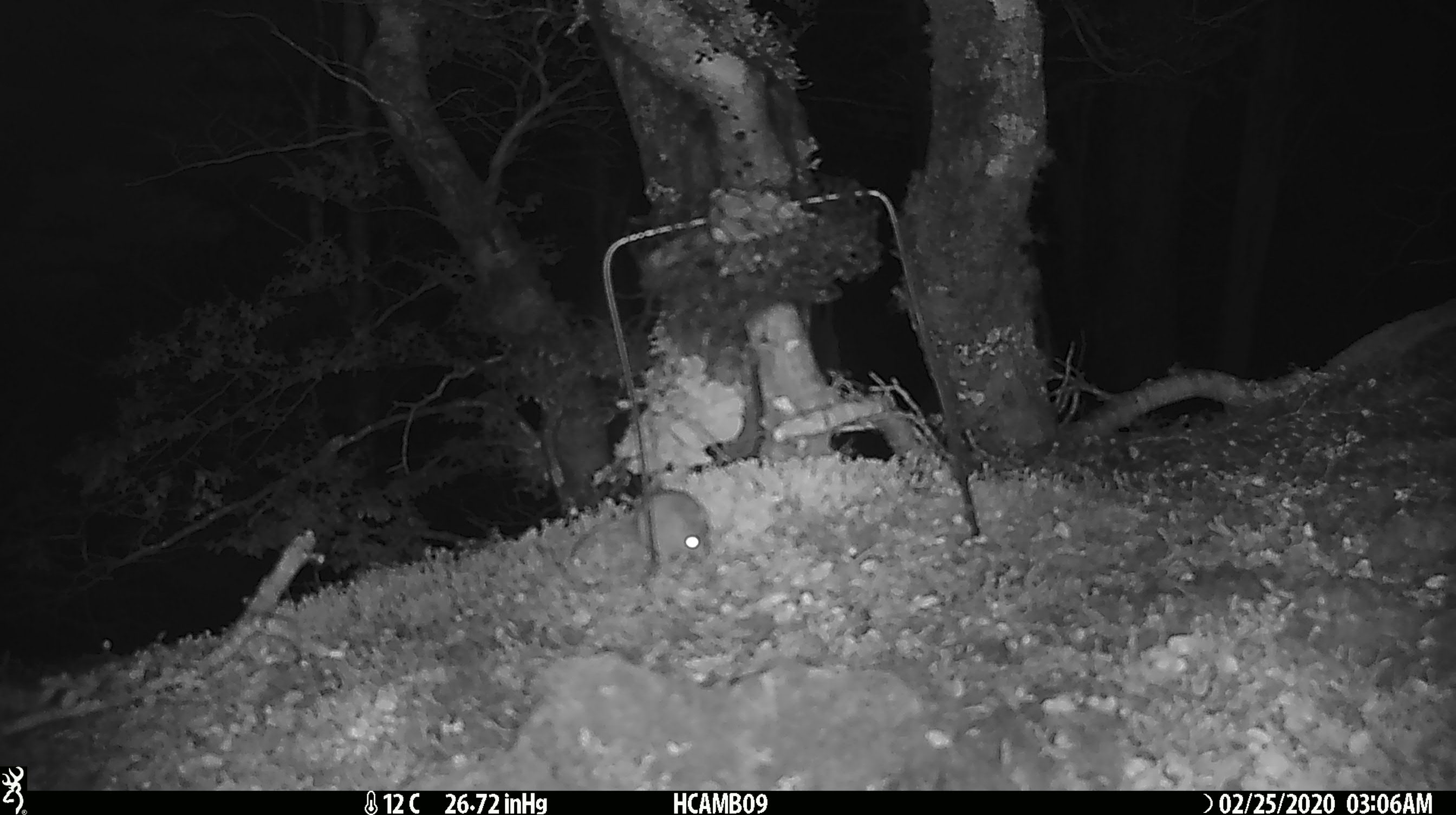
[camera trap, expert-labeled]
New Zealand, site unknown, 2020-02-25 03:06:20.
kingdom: Animalia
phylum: Chordata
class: Mammalia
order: Rodentia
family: Muridae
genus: Mus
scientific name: Mus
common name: mouse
Mouse (Mus).